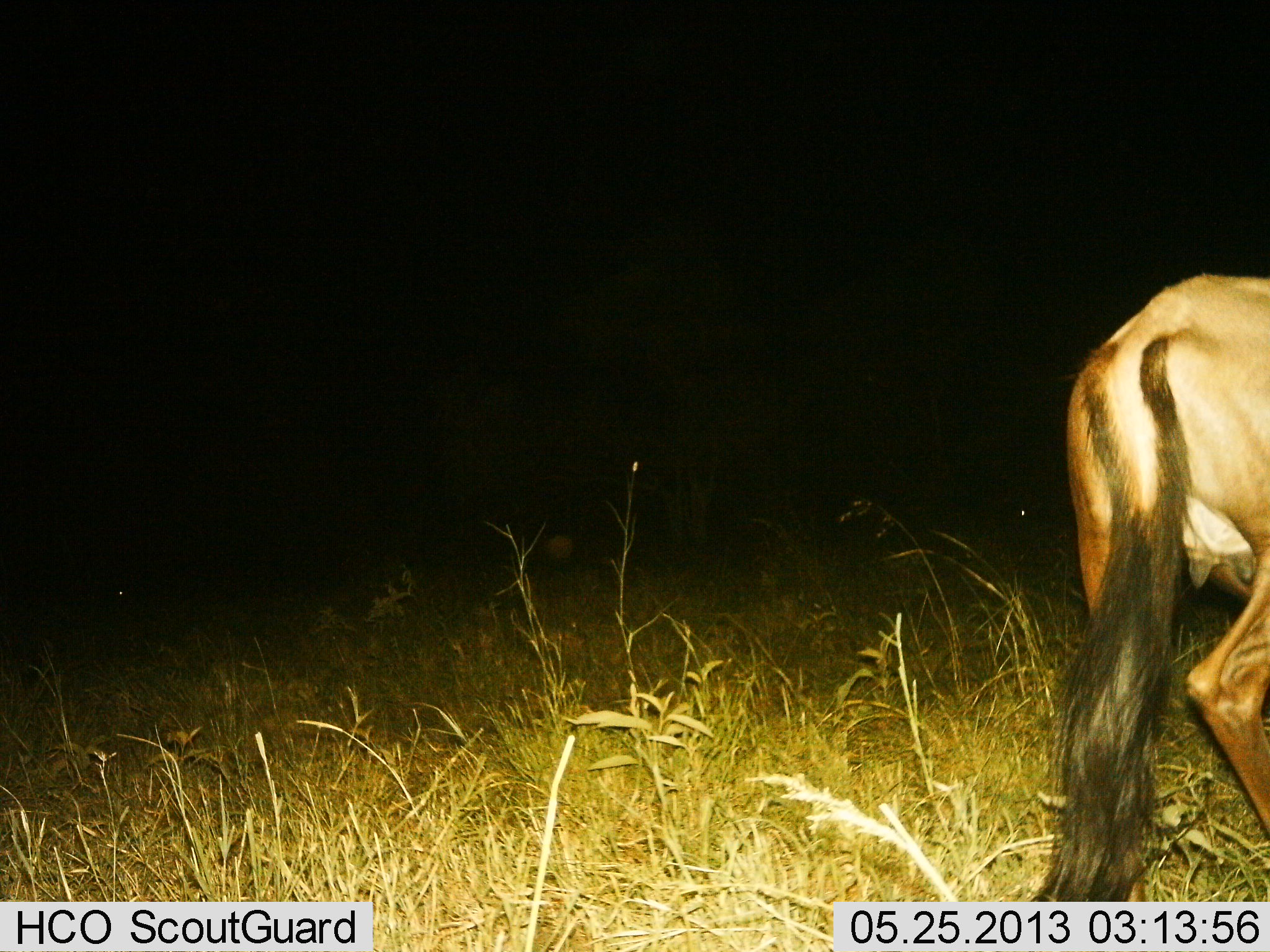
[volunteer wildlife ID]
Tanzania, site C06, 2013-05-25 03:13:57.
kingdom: Animalia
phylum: Chordata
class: Mammalia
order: Artiodactyla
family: Bovidae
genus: Connochaetes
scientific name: Connochaetes taurinus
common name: blue wildebeest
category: wildebeest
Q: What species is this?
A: Wildebeest (blue wildebeest) (Connochaetes taurinus).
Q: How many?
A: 1.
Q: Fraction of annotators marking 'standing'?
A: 23%.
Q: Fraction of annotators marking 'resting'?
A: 0%.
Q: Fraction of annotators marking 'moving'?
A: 77%.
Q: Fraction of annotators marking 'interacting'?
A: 0%.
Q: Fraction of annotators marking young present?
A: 0%.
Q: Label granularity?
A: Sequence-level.